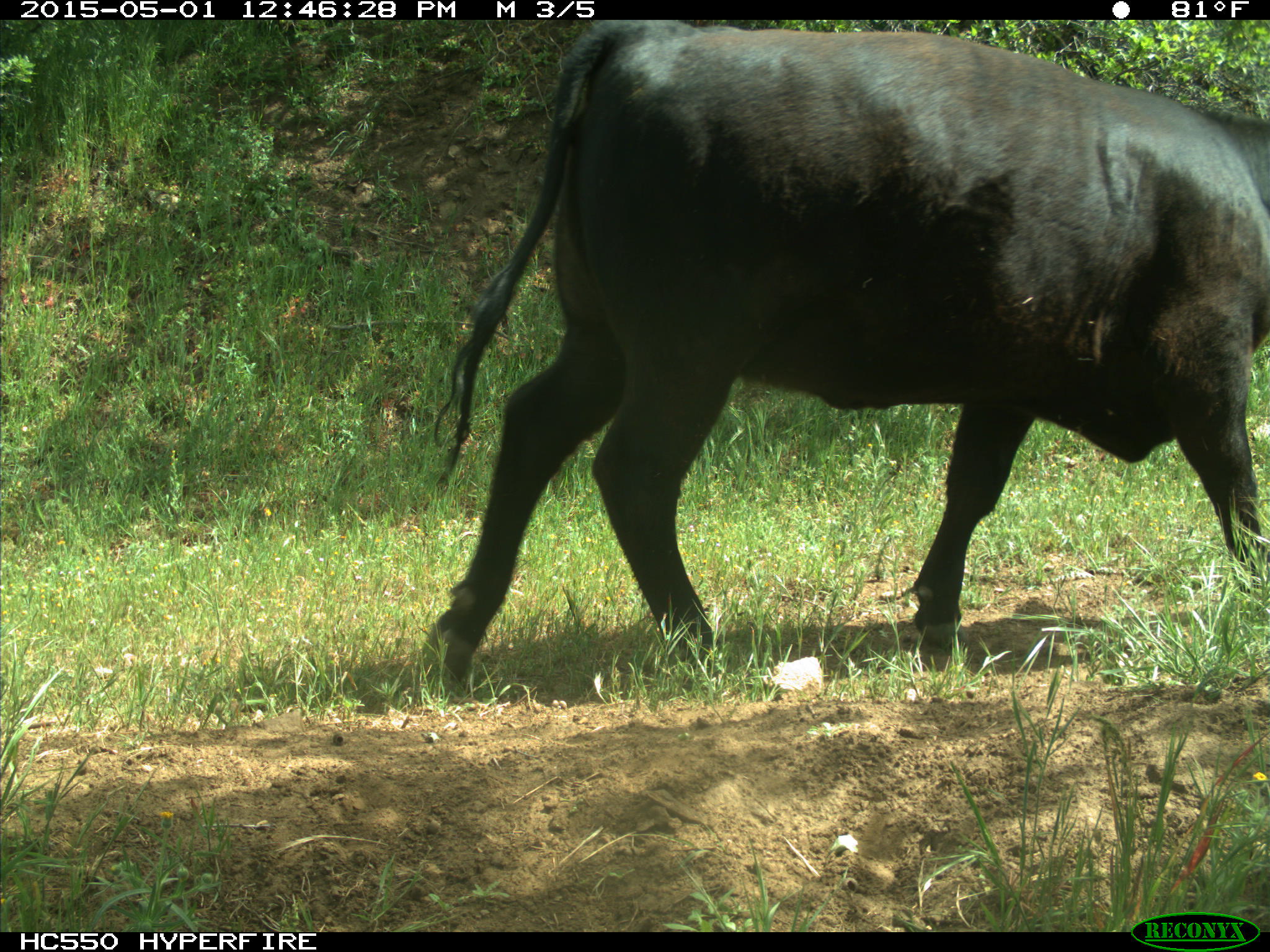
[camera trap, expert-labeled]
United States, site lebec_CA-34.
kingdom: Animalia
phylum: Chordata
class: Mammalia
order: Artiodactyla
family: Bovidae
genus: Bos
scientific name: Bos taurus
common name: domestic cow